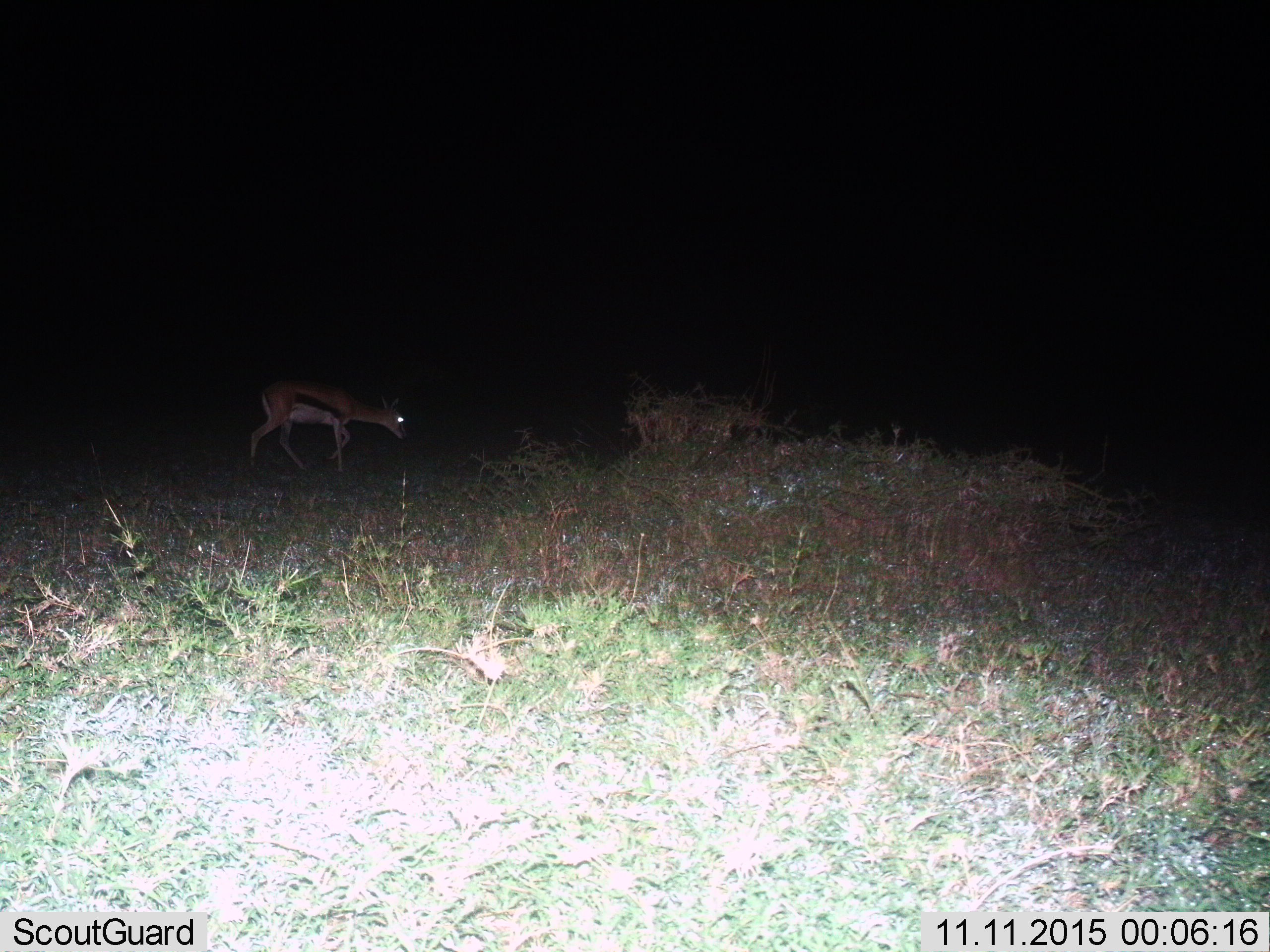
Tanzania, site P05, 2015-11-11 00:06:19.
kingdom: Animalia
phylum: Chordata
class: Mammalia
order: Artiodactyla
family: Bovidae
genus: Eudorcas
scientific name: Eudorcas thomsonii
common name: thomson's gazelle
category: gazellethomsons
Gazellethomsons (thomson's gazelle) (Eudorcas thomsonii), count 1. Behavior (volunteer vote fractions): standing 0%, resting 0%, moving 88%, interacting 0%. Young present (vote fraction): 0%. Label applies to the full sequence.